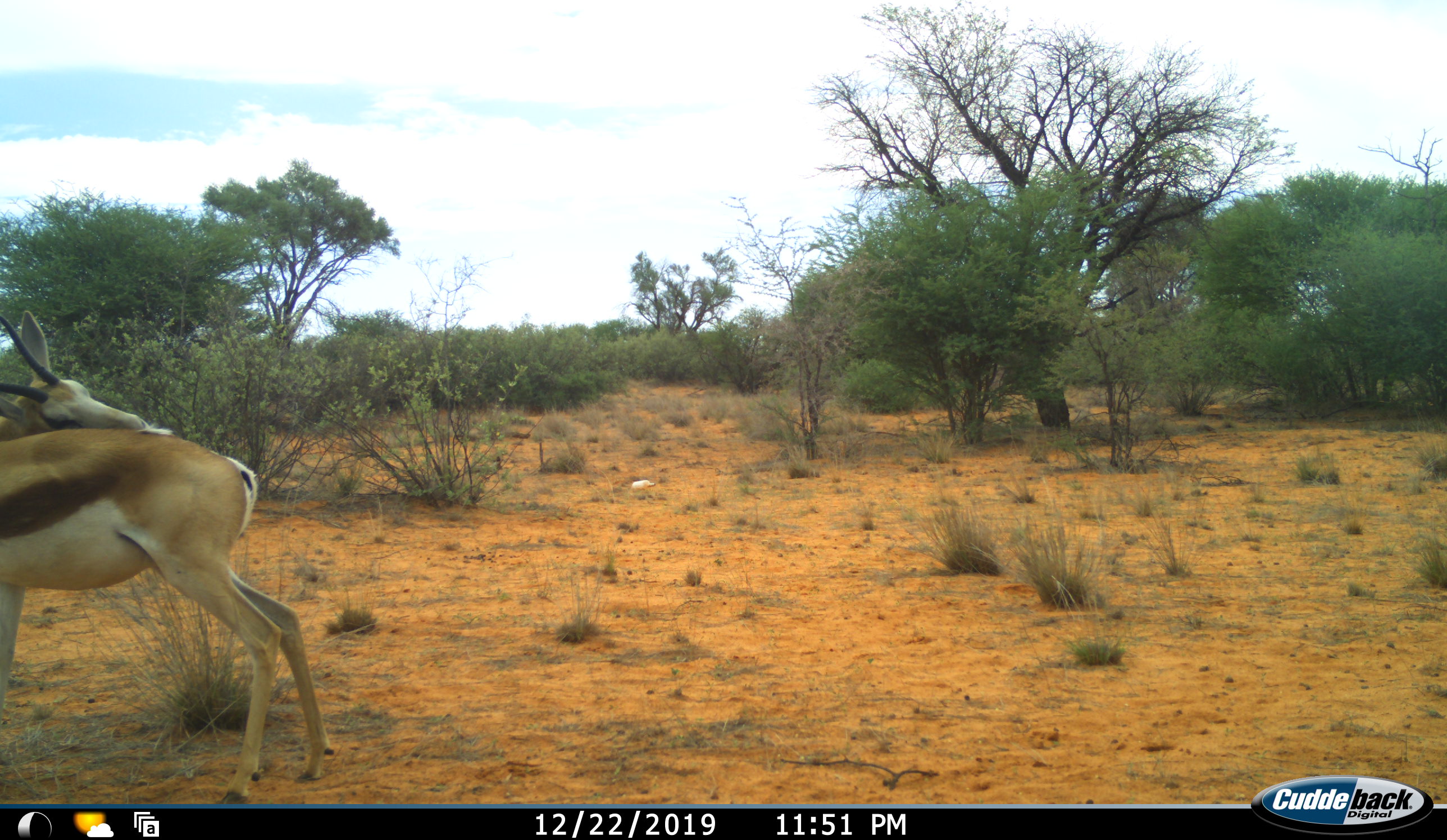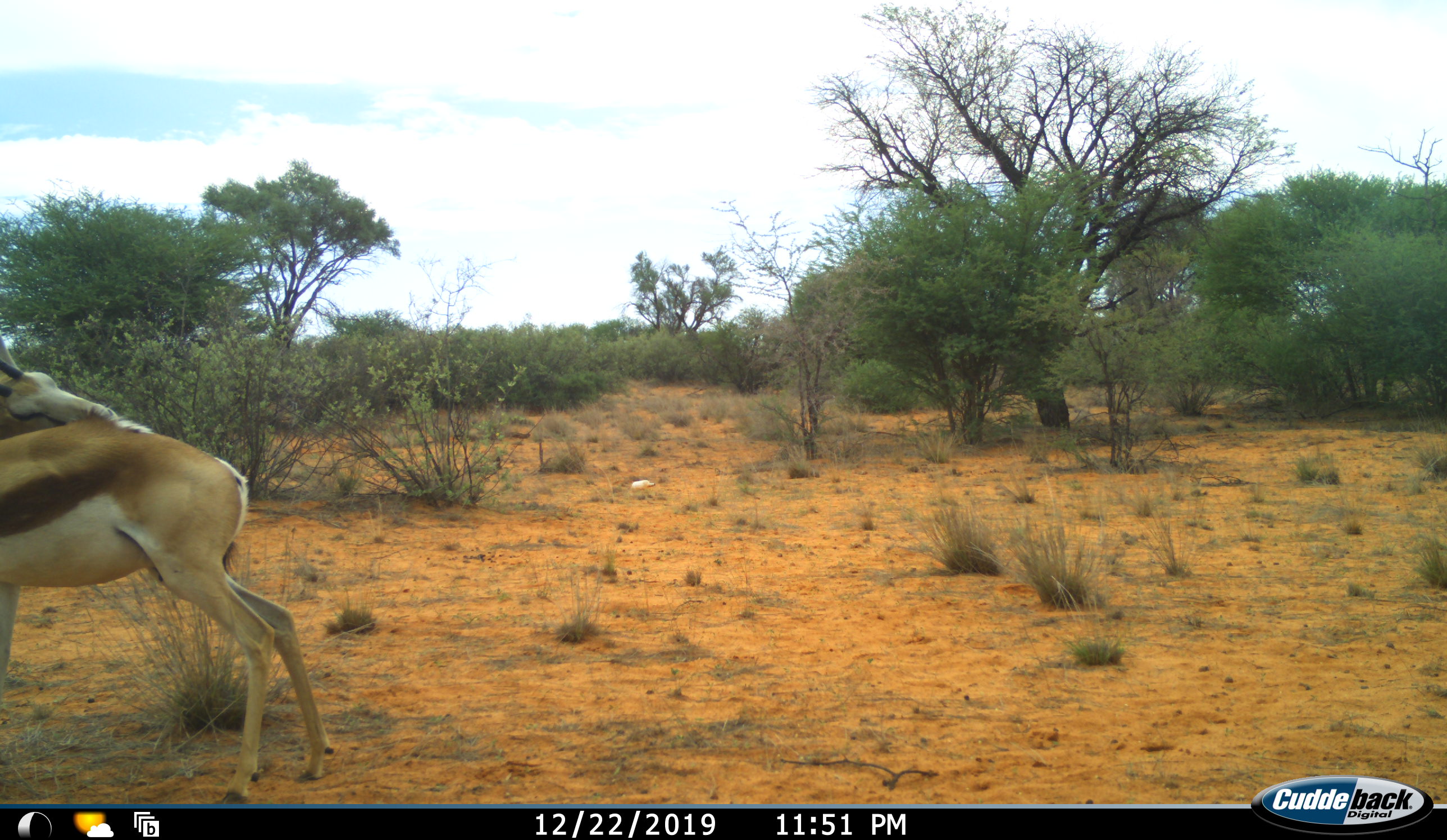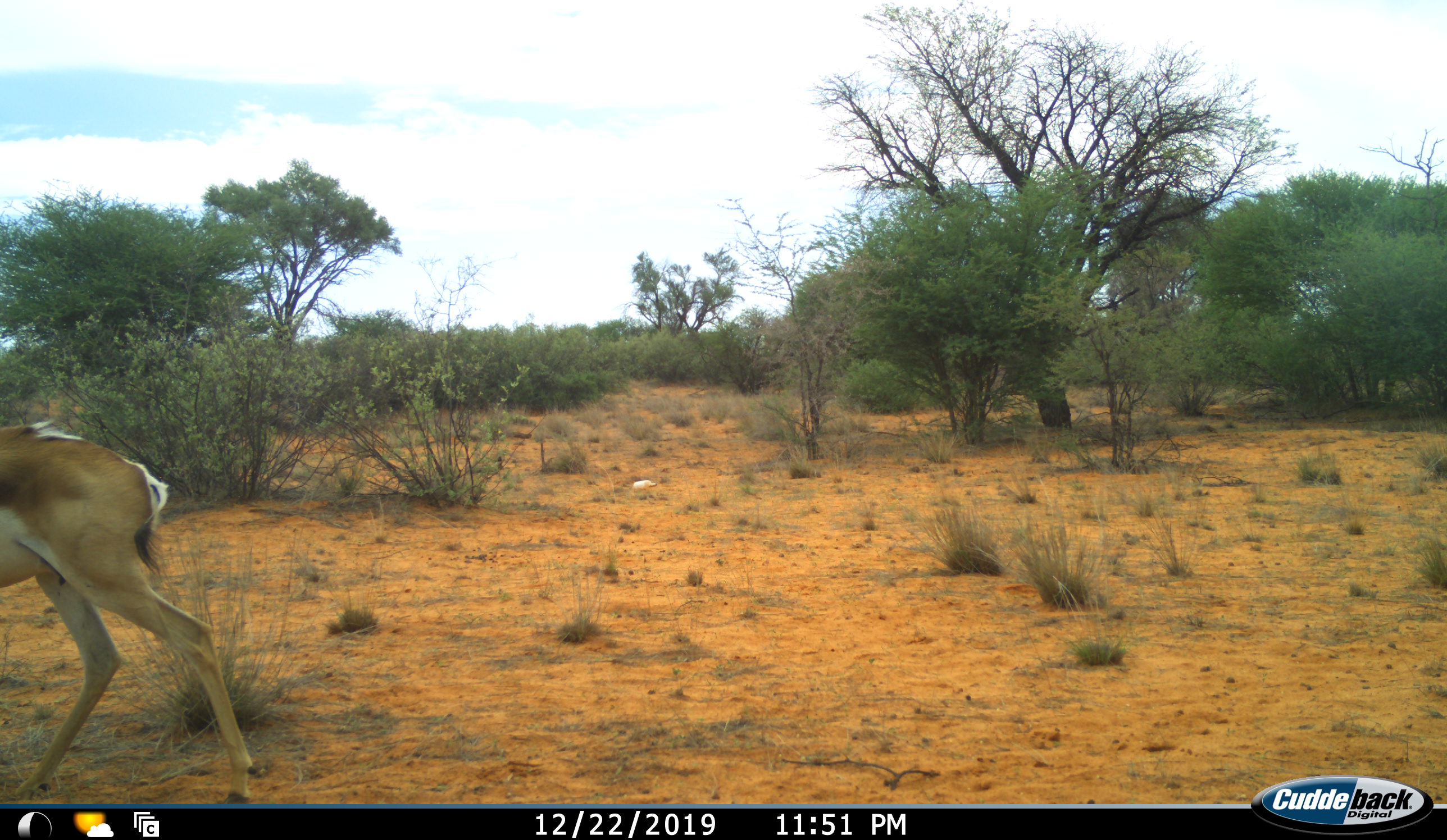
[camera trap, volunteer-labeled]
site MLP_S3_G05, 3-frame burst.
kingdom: Animalia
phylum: Chordata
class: Mammalia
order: Artiodactyla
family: Bovidae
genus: Antidorcas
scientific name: Antidorcas marsupialis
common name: springbok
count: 1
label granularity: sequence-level